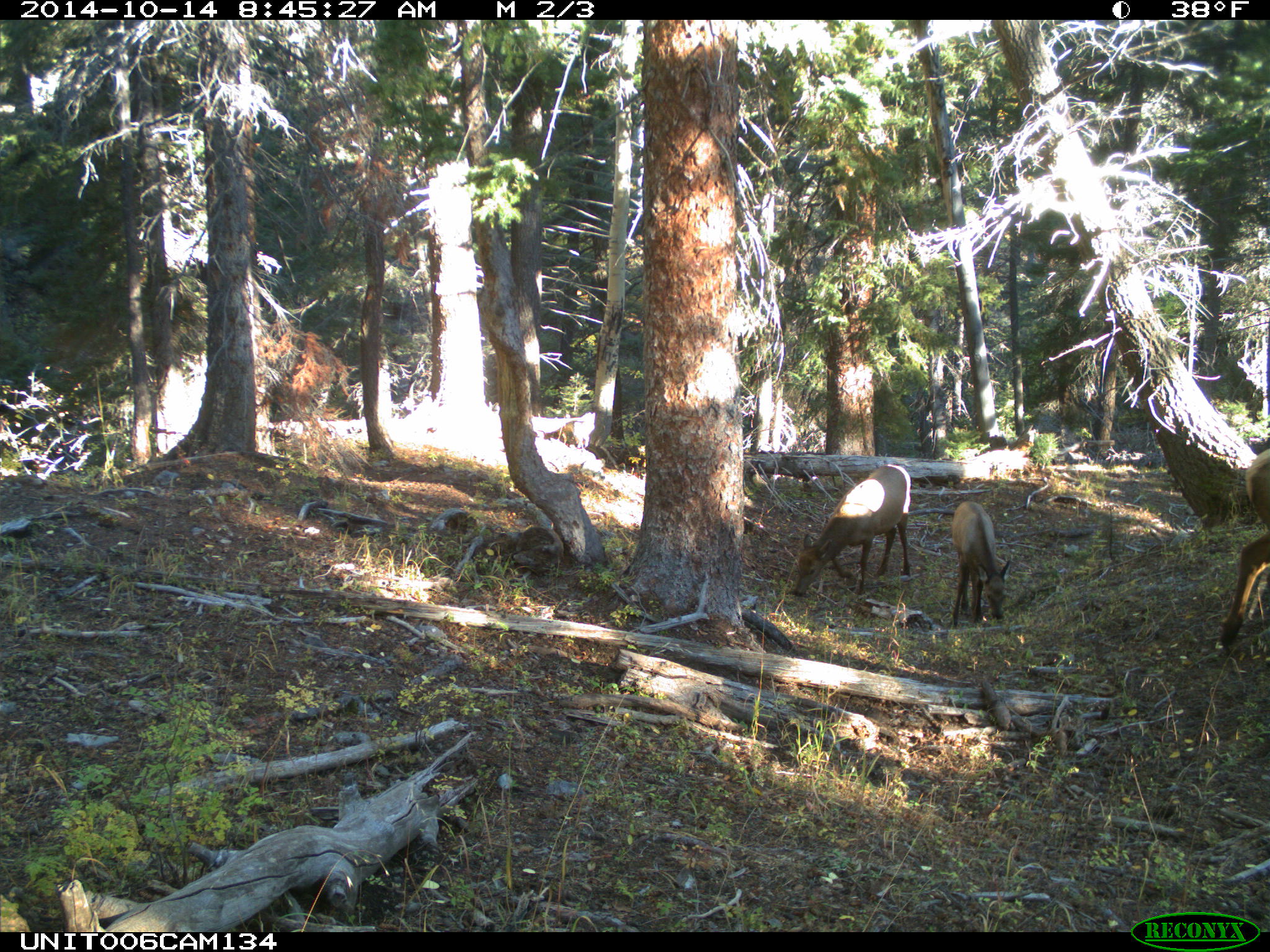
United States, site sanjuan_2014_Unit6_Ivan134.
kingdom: Animalia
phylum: Chordata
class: Mammalia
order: Artiodactyla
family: Cervidae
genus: Cervus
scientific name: Cervus elaphus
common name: red deer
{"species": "Cervus elaphus (red deer)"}